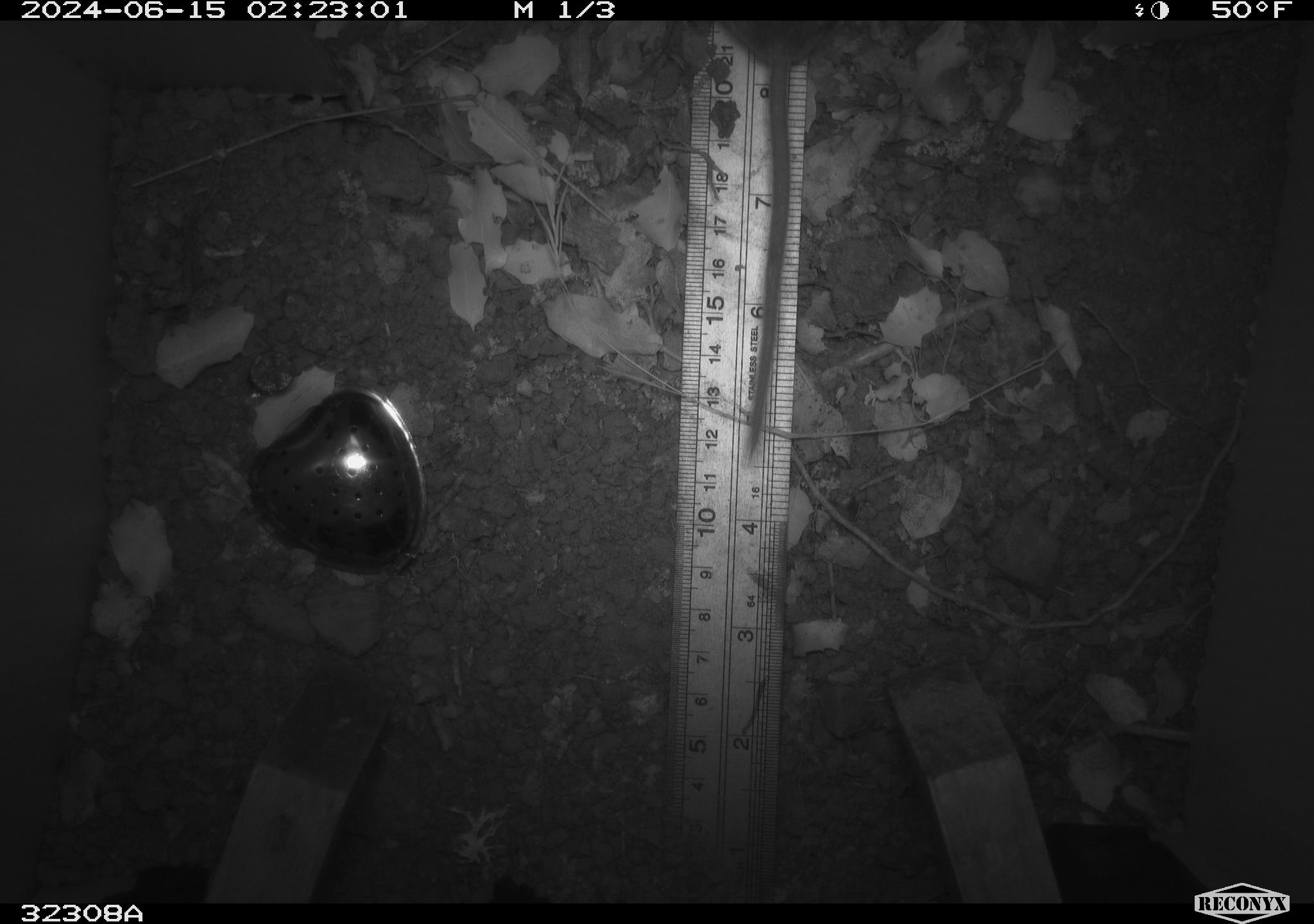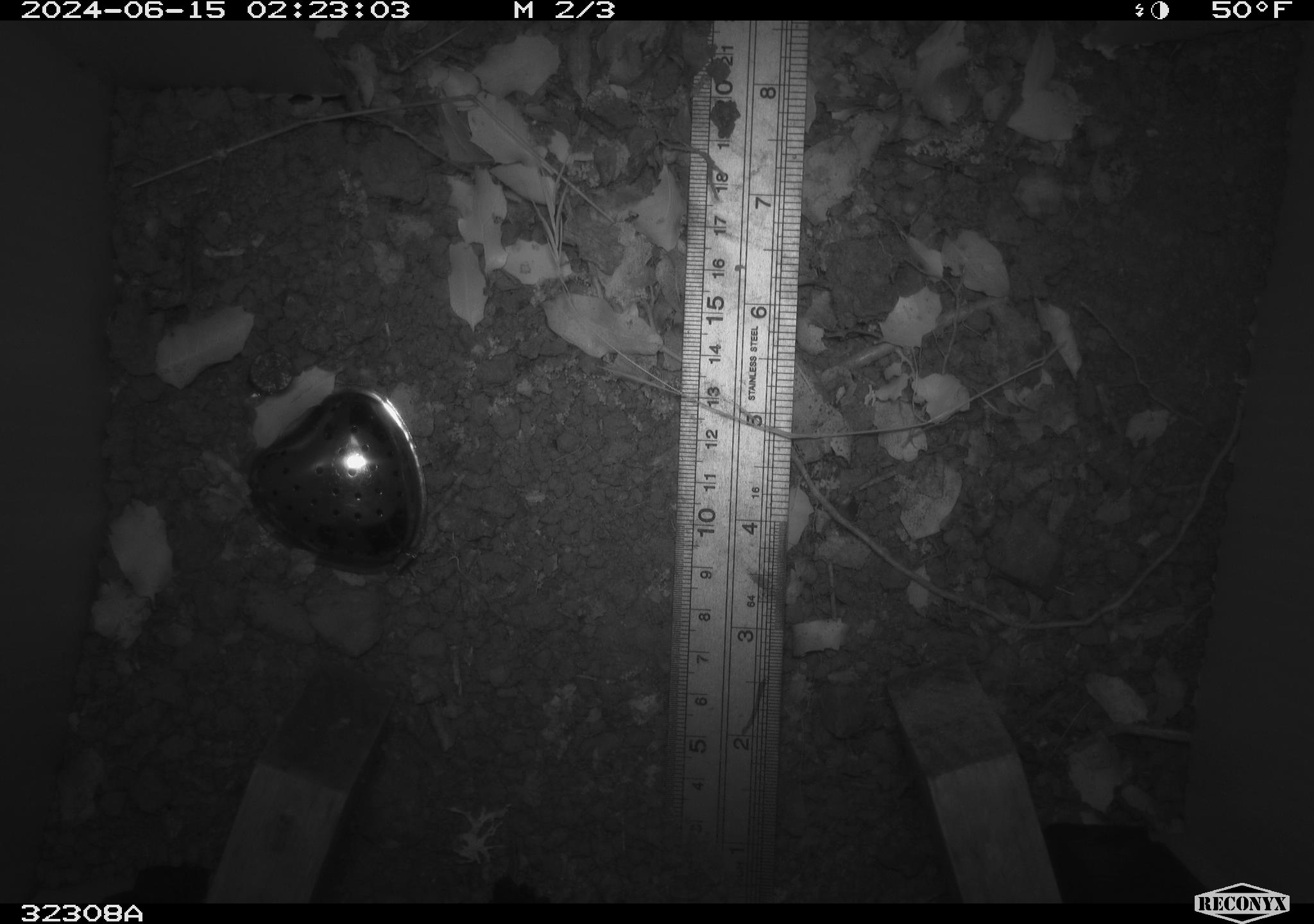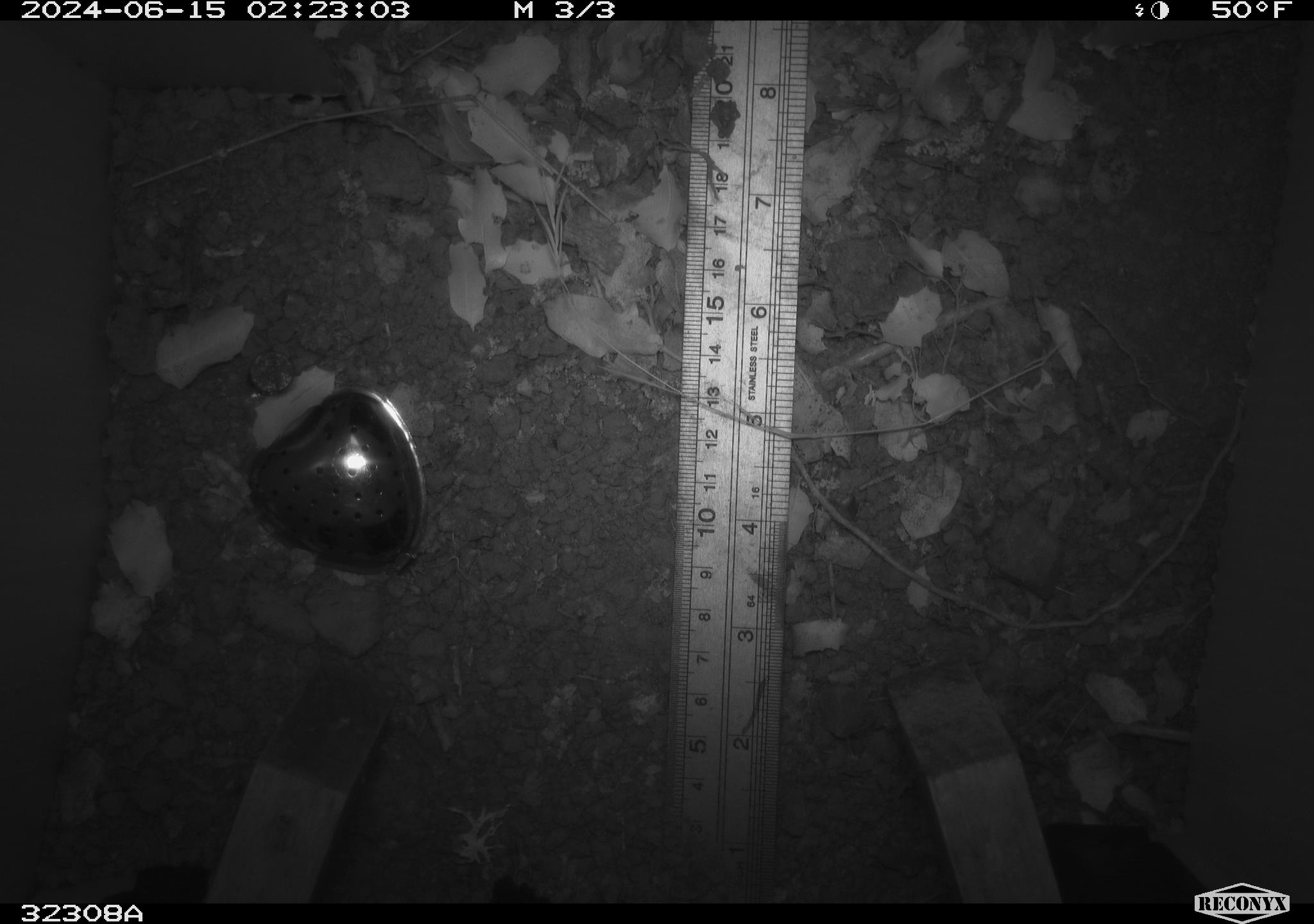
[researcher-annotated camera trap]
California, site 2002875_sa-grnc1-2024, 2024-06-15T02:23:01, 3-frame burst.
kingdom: Animalia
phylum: Chordata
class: Mammalia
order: Rodentia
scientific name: Rodentia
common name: rodent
Rodent (Rodentia).